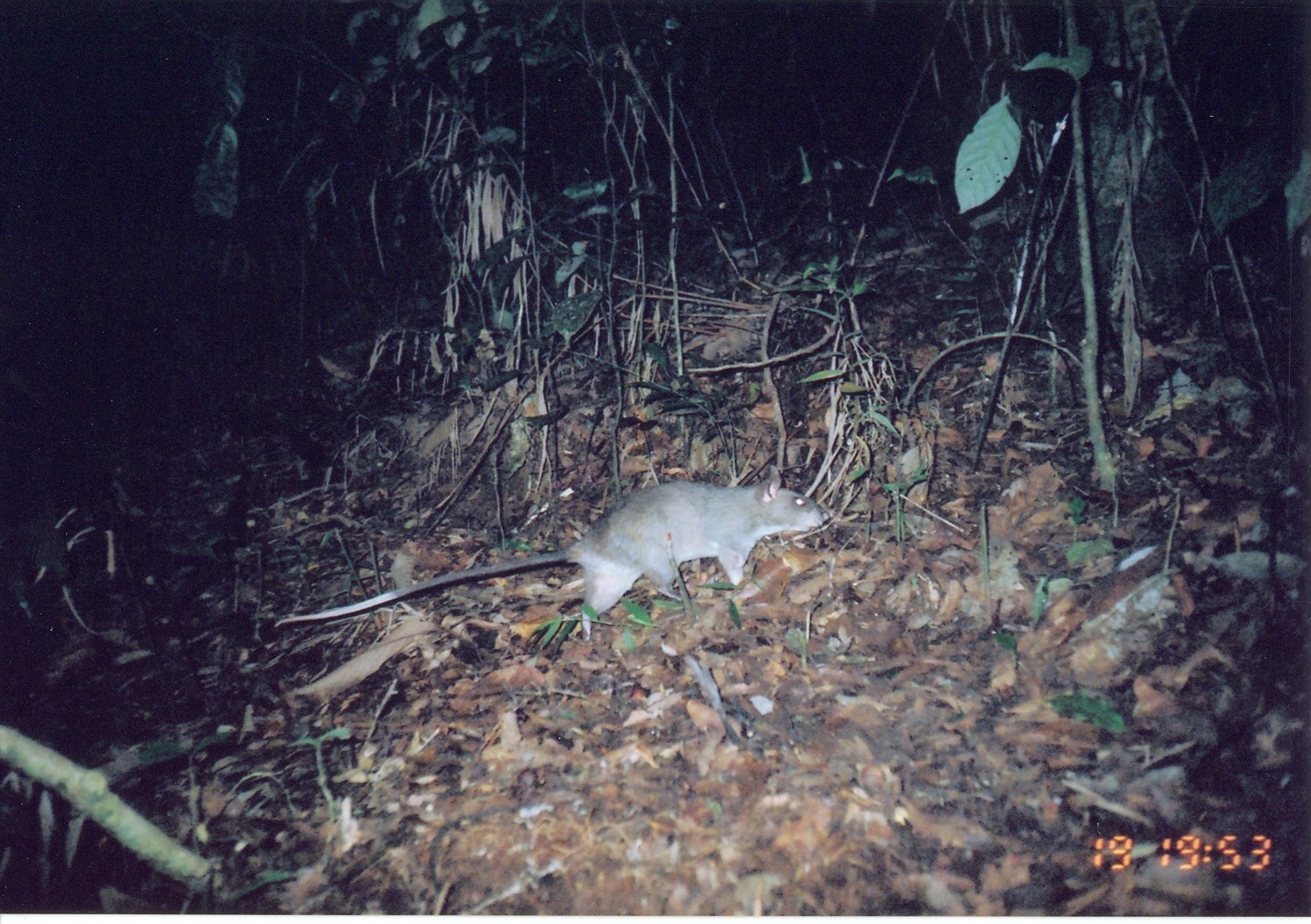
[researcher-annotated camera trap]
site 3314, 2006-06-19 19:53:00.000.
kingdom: Animalia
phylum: Chordata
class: Mammalia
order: Rodentia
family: Nesomyidae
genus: Cricetomys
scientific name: Cricetomys gambianus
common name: african giant pouched rat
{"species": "Cricetomys gambianus (african giant pouched rat)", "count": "1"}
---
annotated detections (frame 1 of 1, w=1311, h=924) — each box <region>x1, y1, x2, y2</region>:
cricetomys gambianus: <region>272, 464, 830, 642</region>